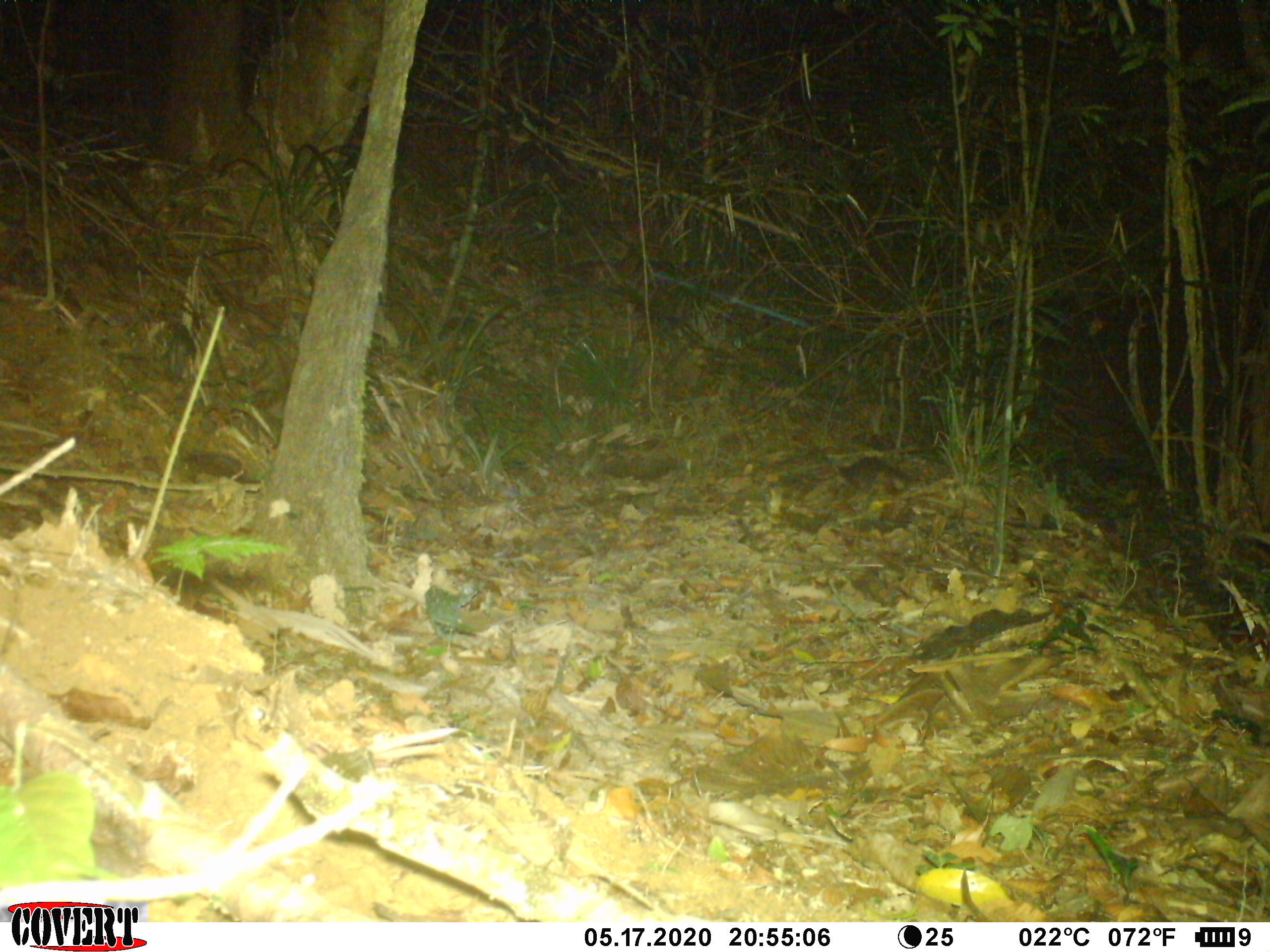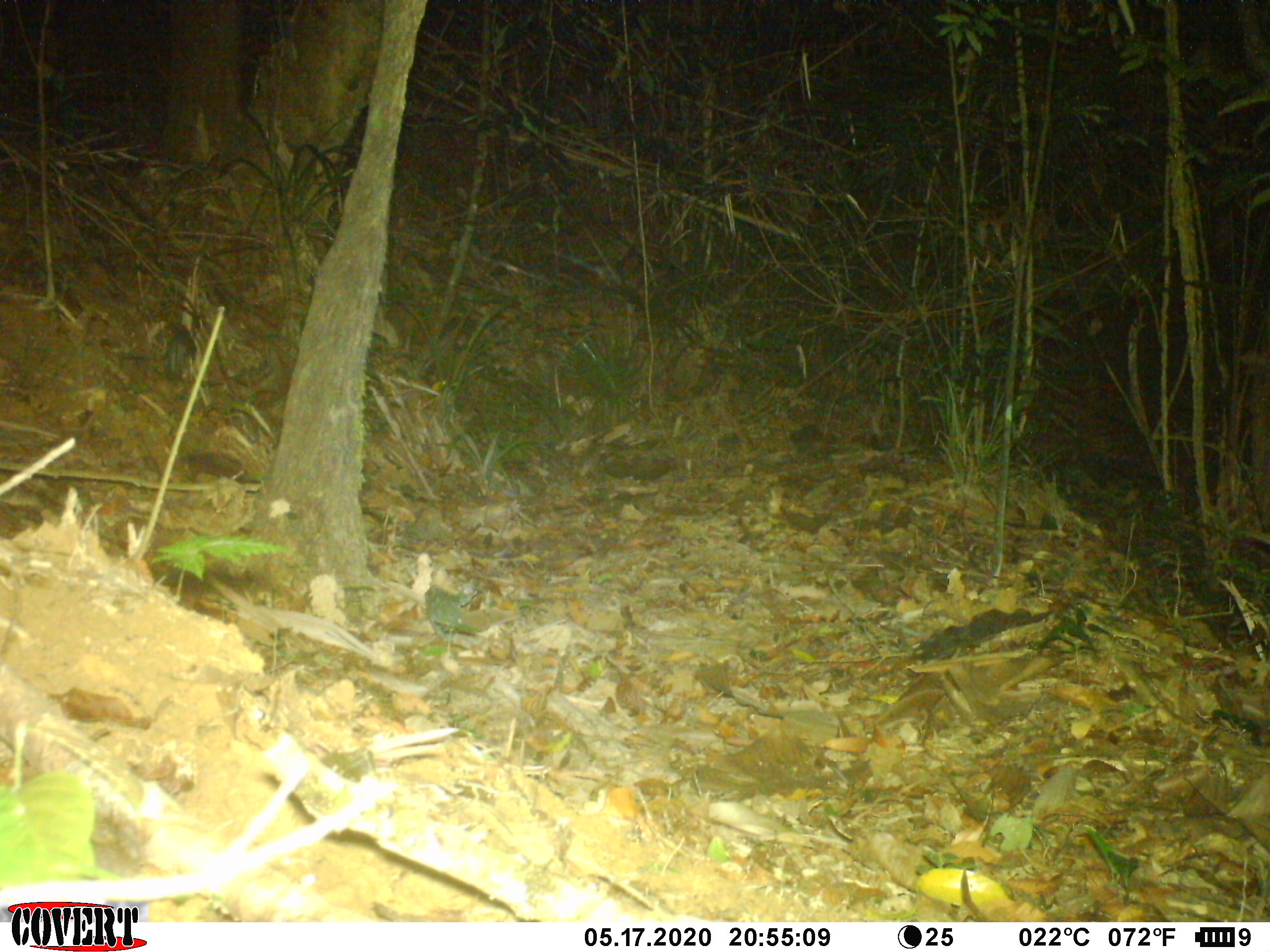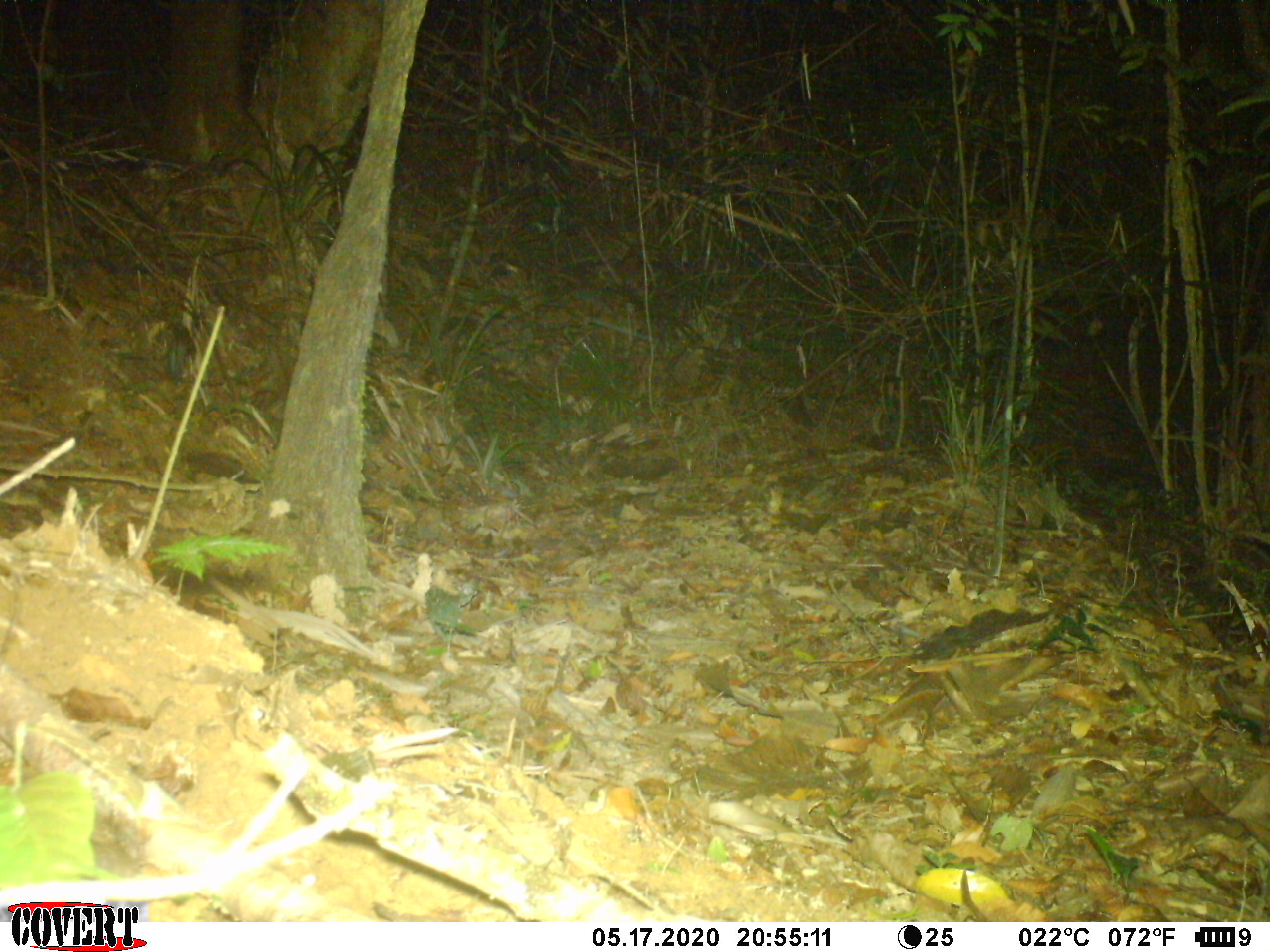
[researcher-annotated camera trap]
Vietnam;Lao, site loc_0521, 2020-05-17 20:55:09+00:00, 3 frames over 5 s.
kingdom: Animalia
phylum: Chordata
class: Mammalia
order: Carnivora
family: Mustelidae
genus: Melogale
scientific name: Melogale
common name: ferret badger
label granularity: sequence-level